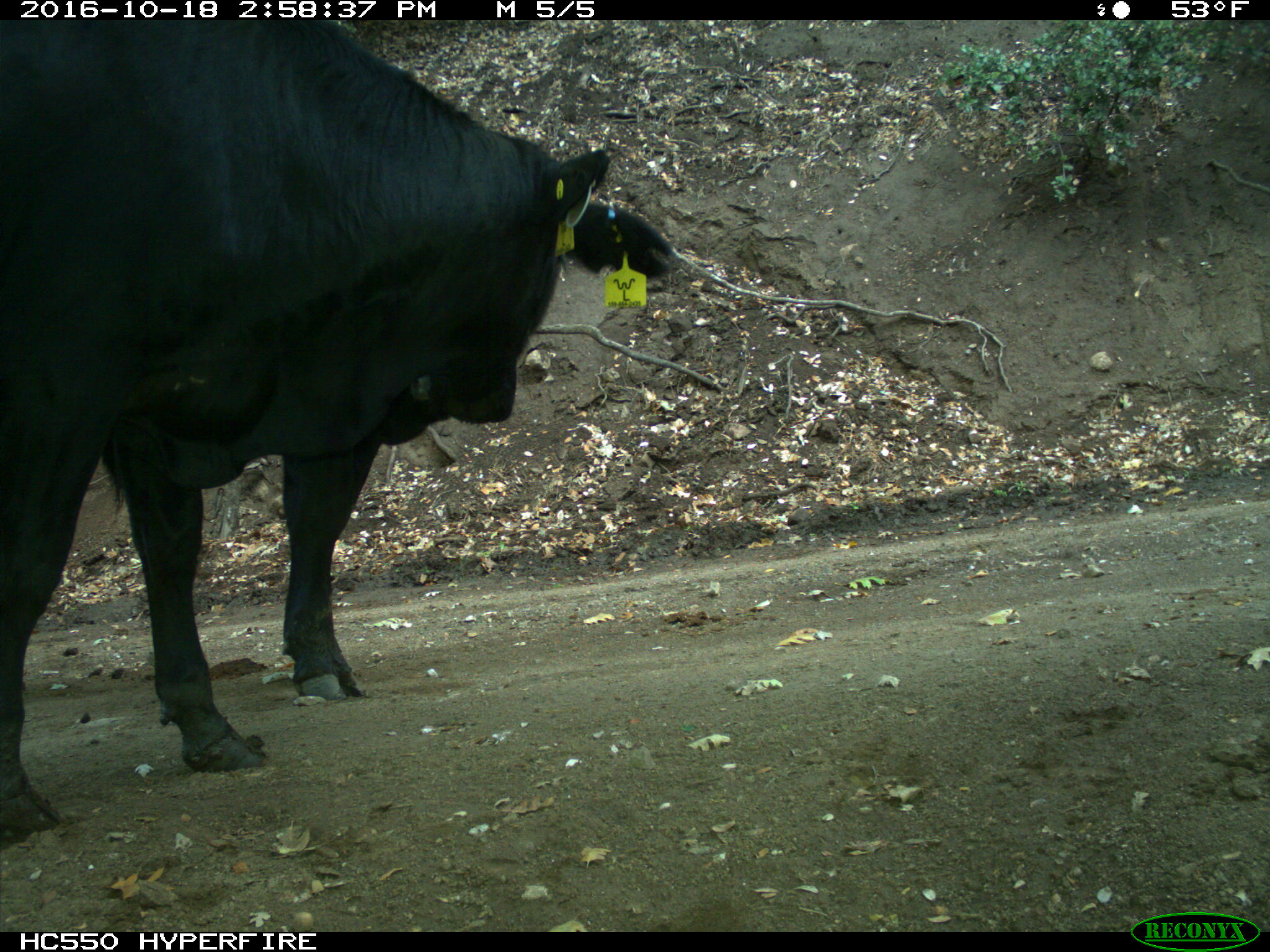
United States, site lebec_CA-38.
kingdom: Animalia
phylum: Chordata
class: Mammalia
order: Artiodactyla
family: Bovidae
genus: Bos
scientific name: Bos taurus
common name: domestic cow